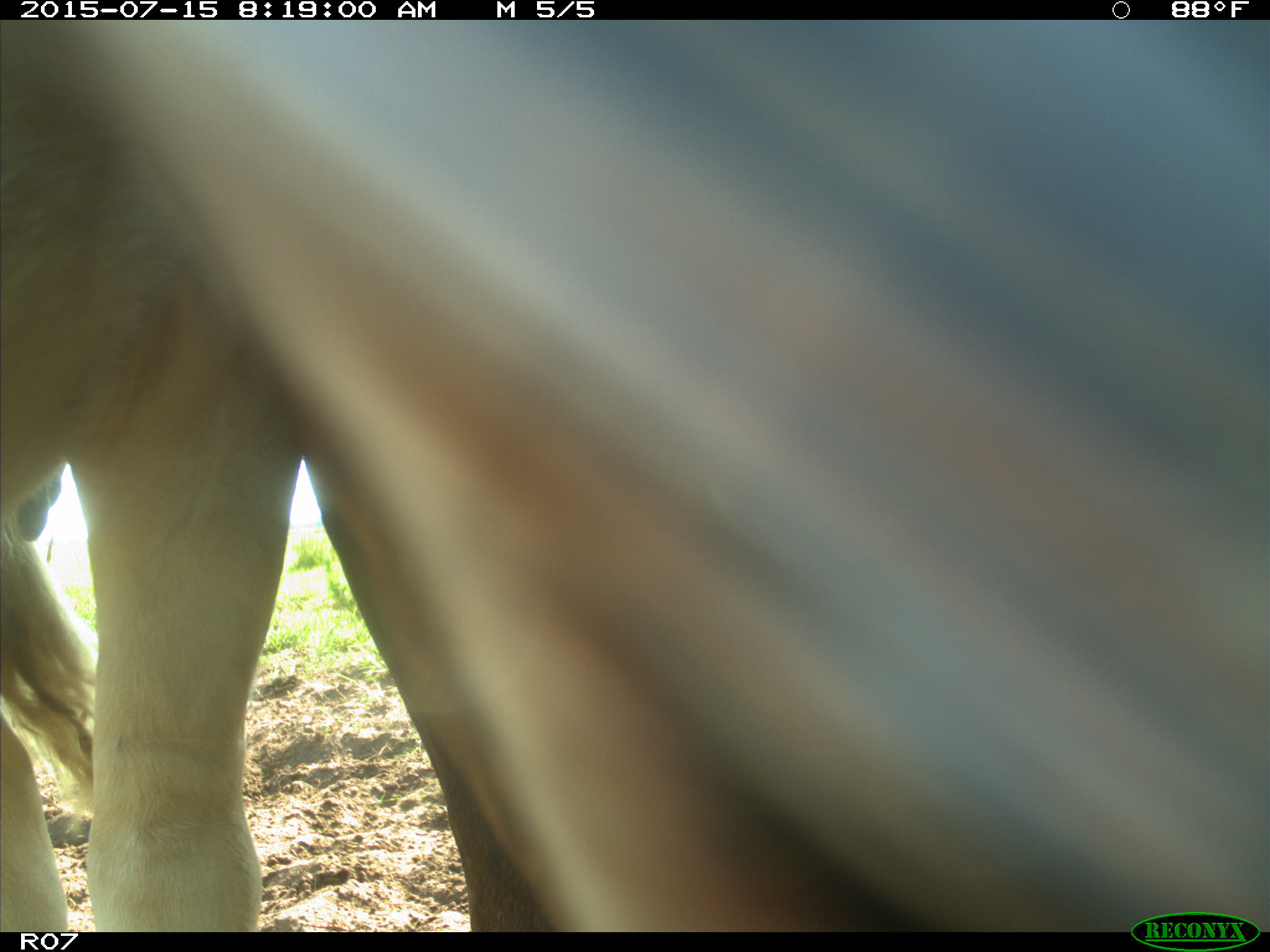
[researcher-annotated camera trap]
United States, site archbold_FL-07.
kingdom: Animalia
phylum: Chordata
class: Mammalia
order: Artiodactyla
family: Bovidae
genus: Bos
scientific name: Bos taurus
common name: domestic cow